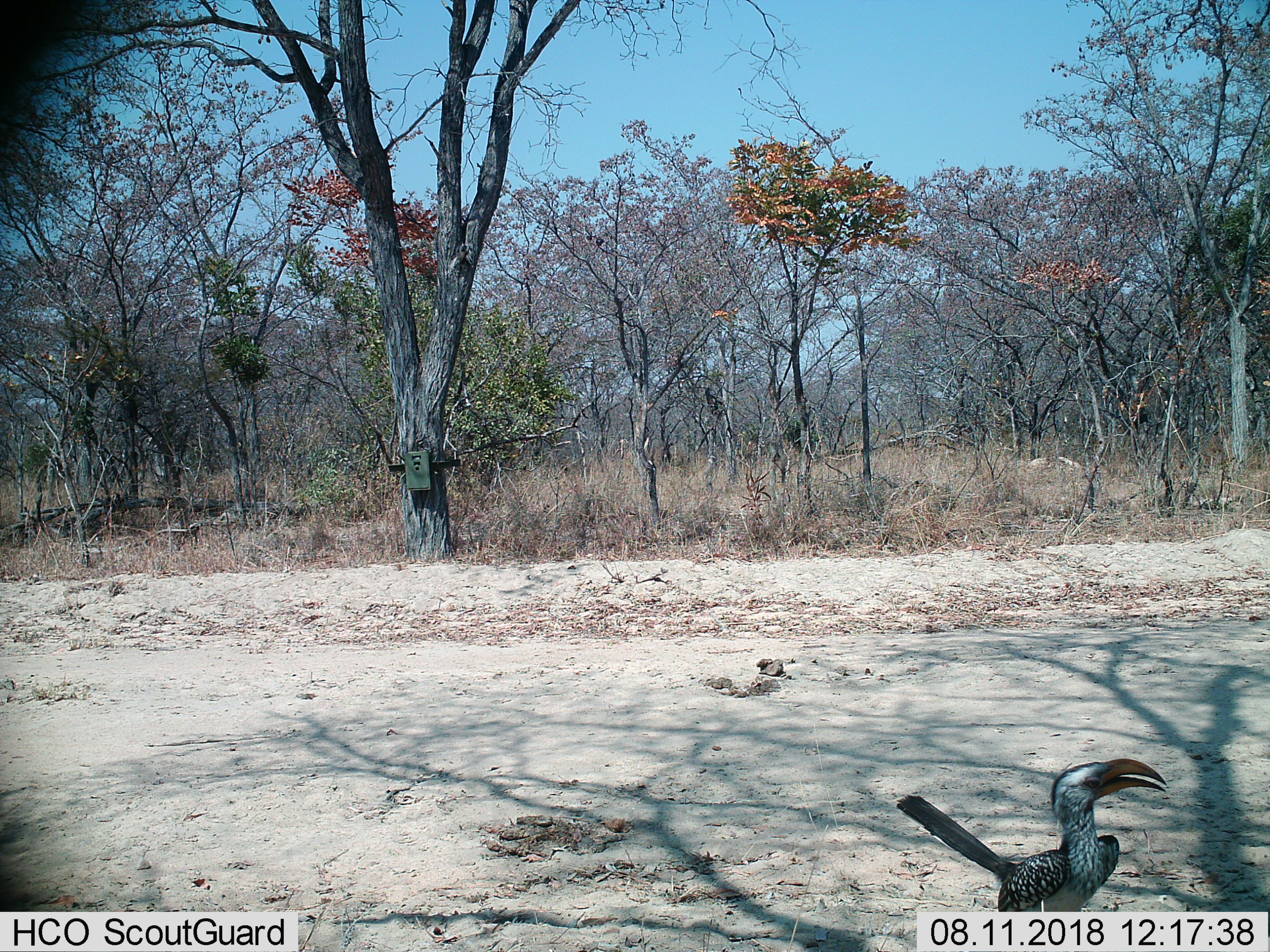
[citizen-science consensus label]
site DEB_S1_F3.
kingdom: Animalia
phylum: Chordata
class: Aves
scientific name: Aves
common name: bird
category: birdother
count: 1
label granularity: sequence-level